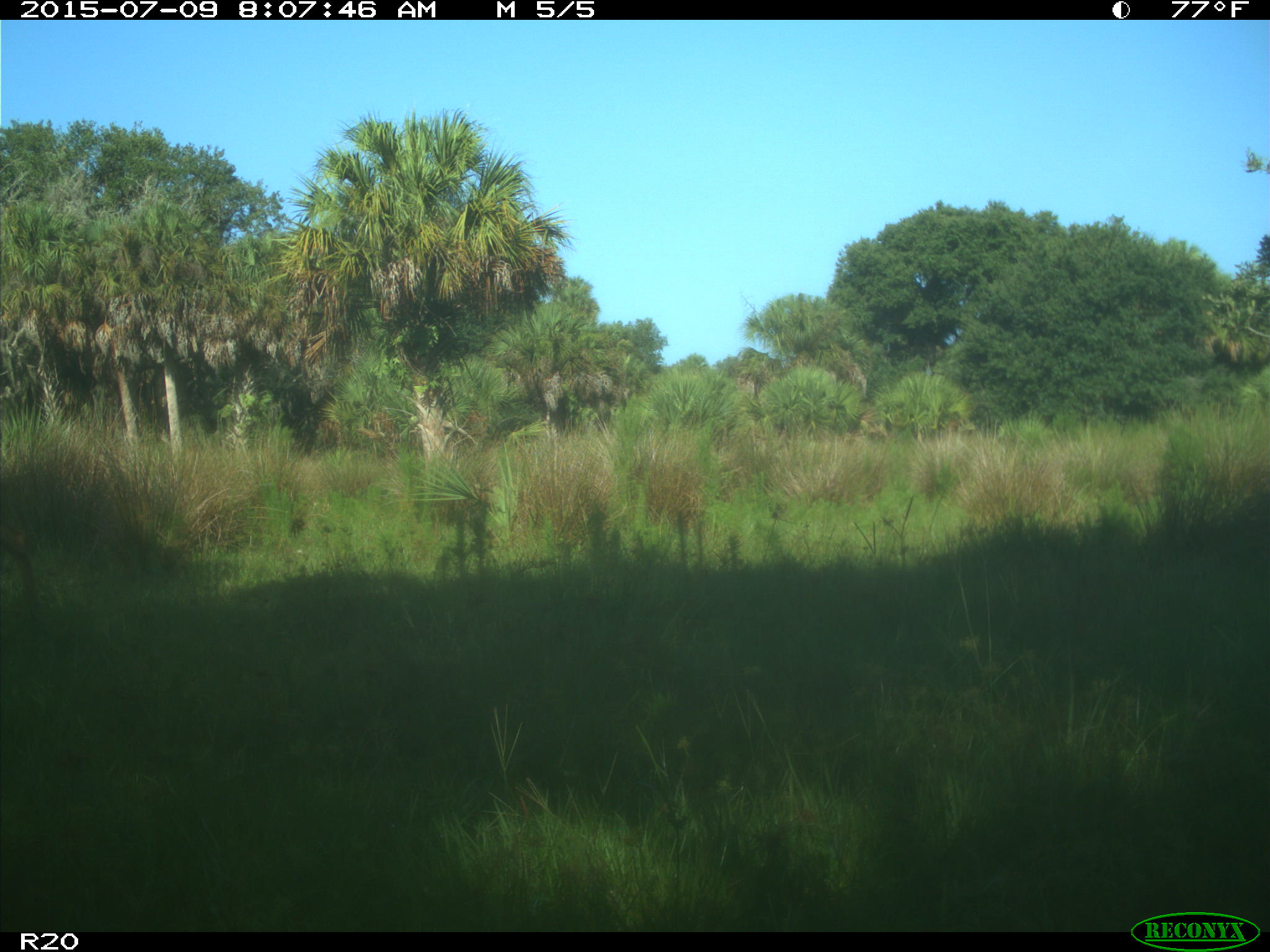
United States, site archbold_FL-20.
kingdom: Animalia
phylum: Chordata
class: Mammalia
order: Artiodactyla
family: Cervidae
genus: Odocoileus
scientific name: Odocoileus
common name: deer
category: unidentified deer